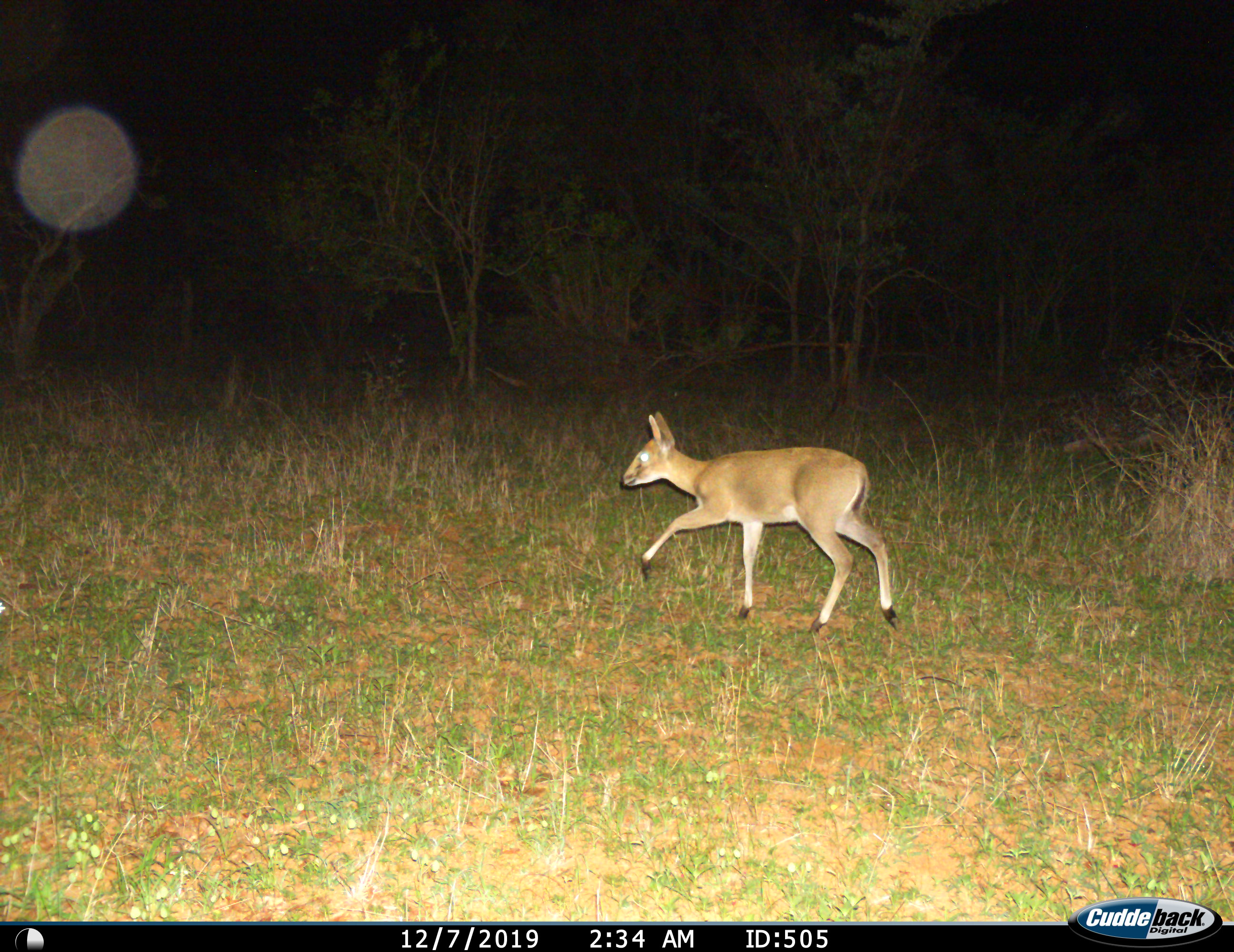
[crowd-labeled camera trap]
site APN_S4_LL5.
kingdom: Animalia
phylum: Chordata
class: Mammalia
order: Artiodactyla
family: Bovidae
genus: Sylvicapra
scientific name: Sylvicapra grimmia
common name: common duiker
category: duikercommongrey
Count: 1.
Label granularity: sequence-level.